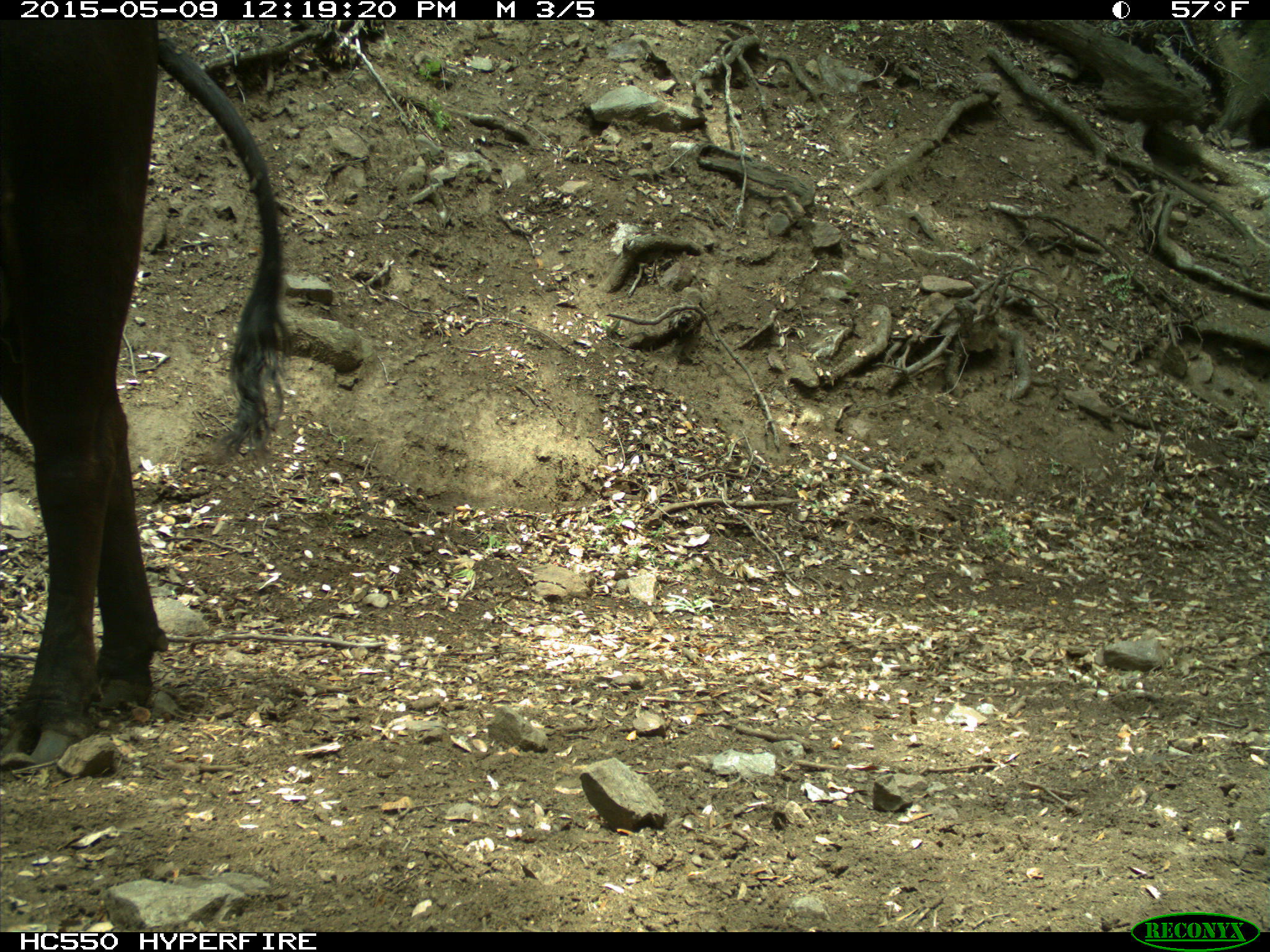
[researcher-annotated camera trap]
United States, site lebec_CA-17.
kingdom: Animalia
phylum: Chordata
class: Mammalia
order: Artiodactyla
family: Bovidae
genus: Bos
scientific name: Bos taurus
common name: domestic cow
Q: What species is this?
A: Bos taurus (domestic cow).